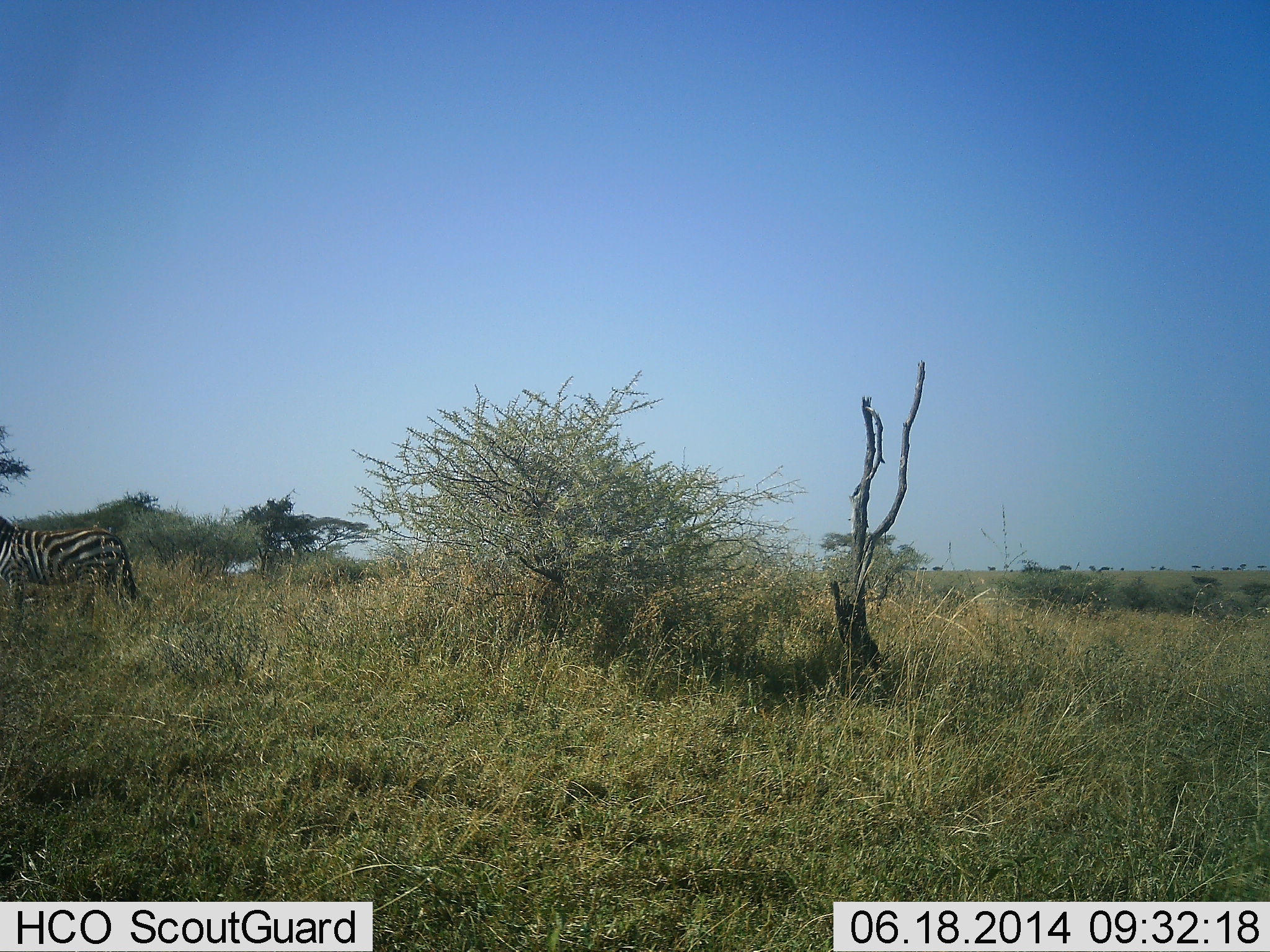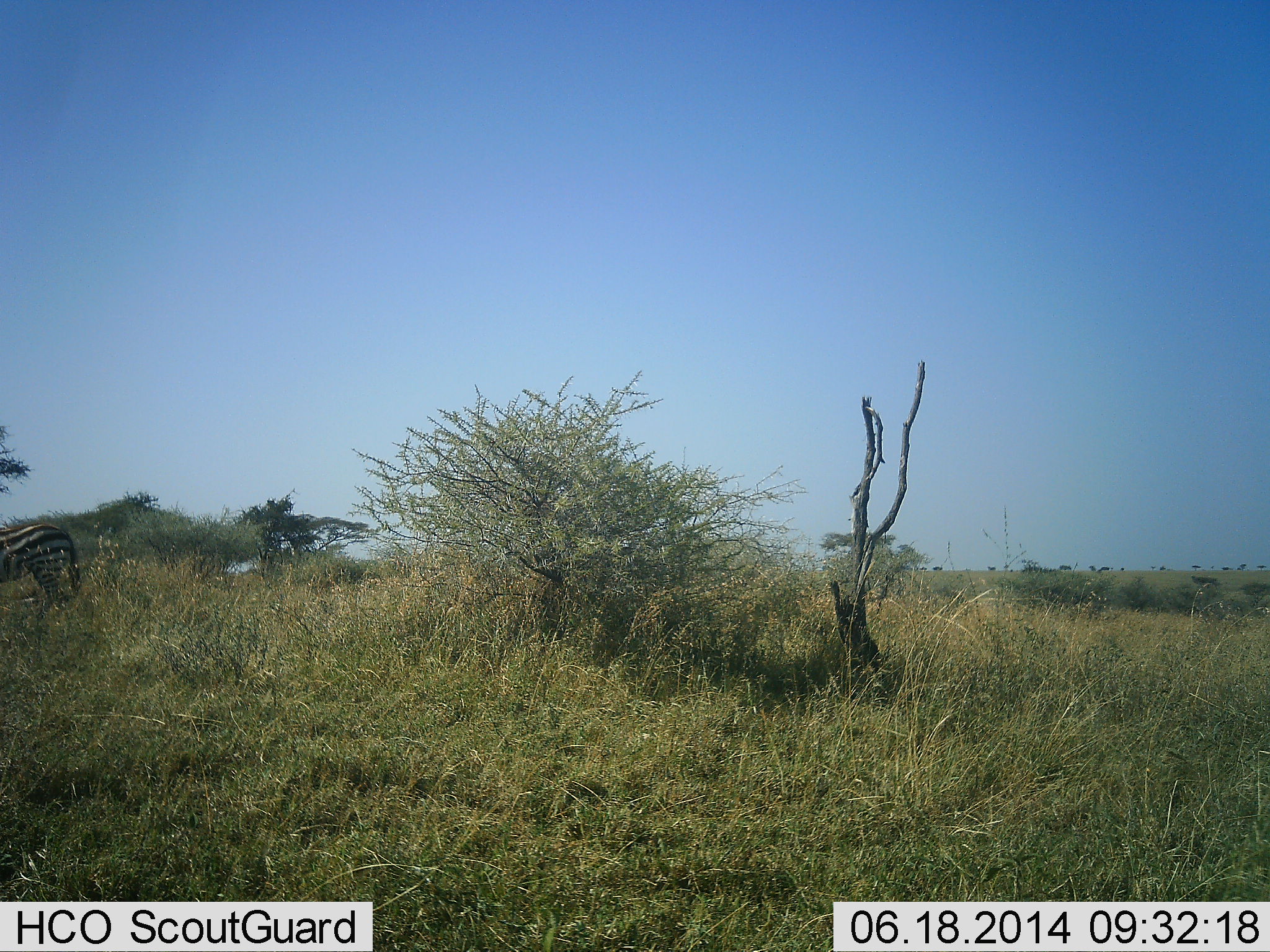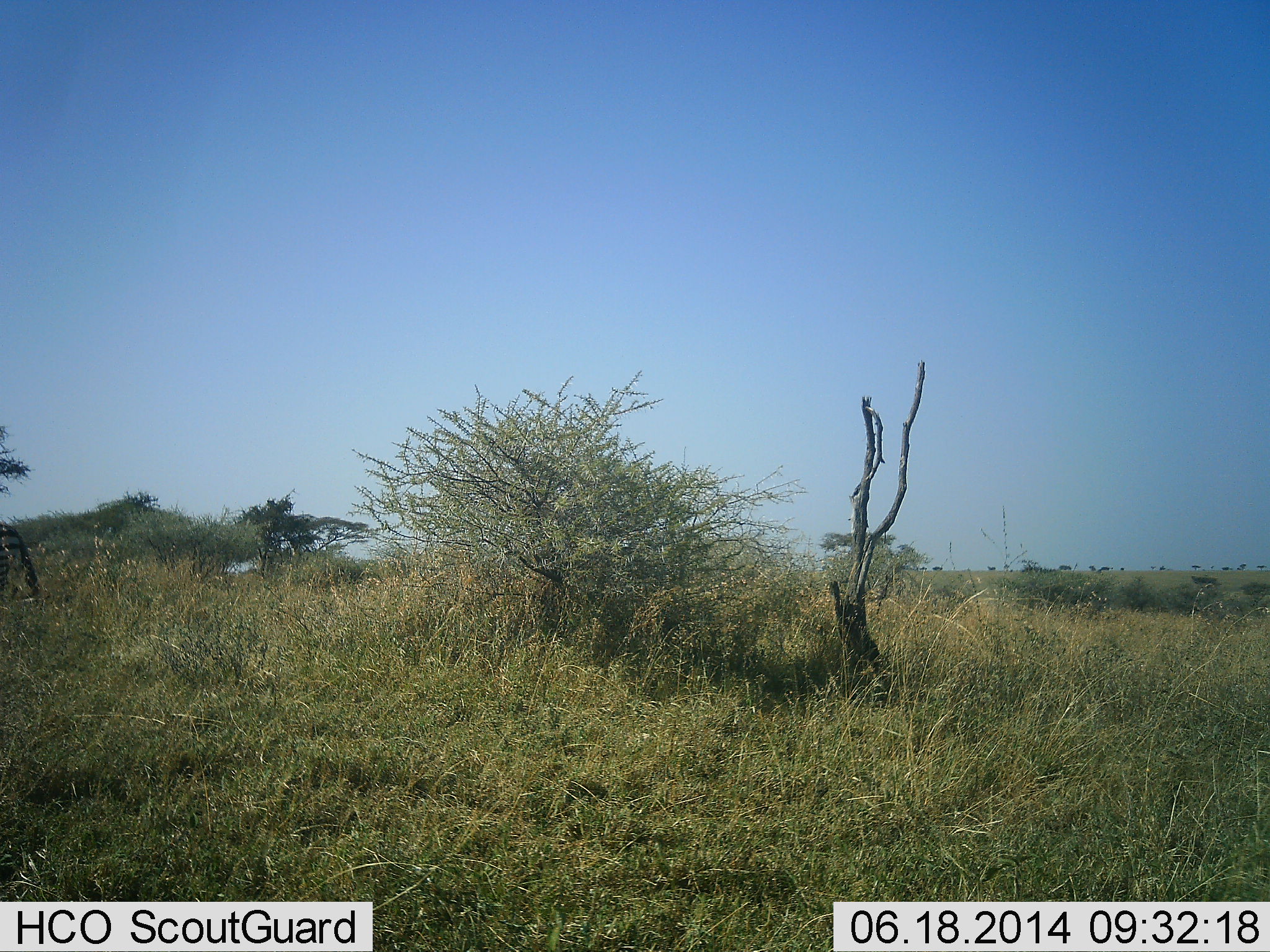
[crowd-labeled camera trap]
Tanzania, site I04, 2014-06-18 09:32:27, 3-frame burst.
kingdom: Animalia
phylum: Chordata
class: Mammalia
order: Perissodactyla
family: Equidae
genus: Equus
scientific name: Equus quagga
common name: plains zebra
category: zebra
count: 1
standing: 20%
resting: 0%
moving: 80%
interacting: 0%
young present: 0%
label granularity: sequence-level